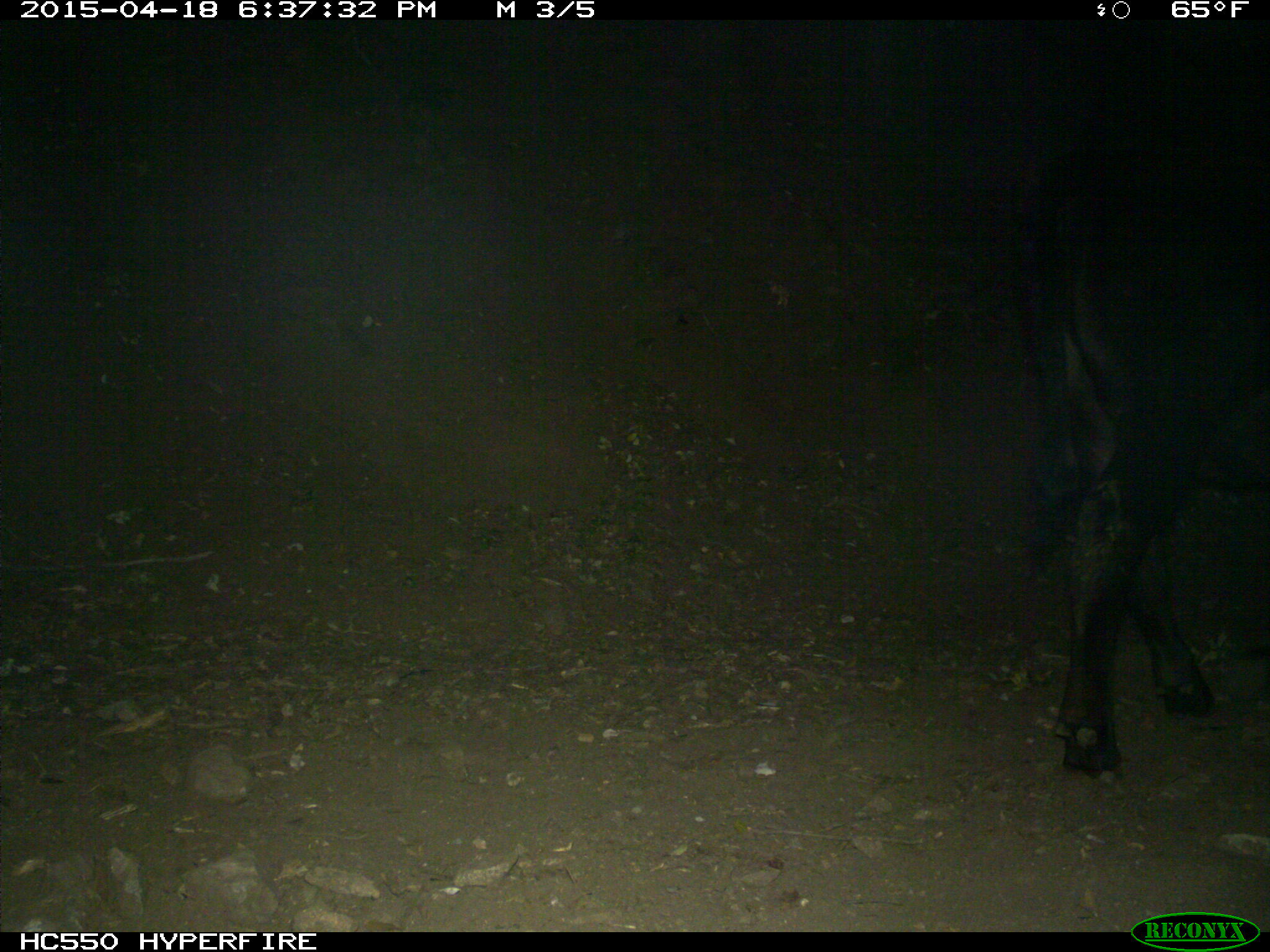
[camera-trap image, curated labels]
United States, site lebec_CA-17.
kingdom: Animalia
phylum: Chordata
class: Mammalia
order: Artiodactyla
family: Bovidae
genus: Bos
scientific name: Bos taurus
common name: domestic cow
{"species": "Bos taurus (domestic cow)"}